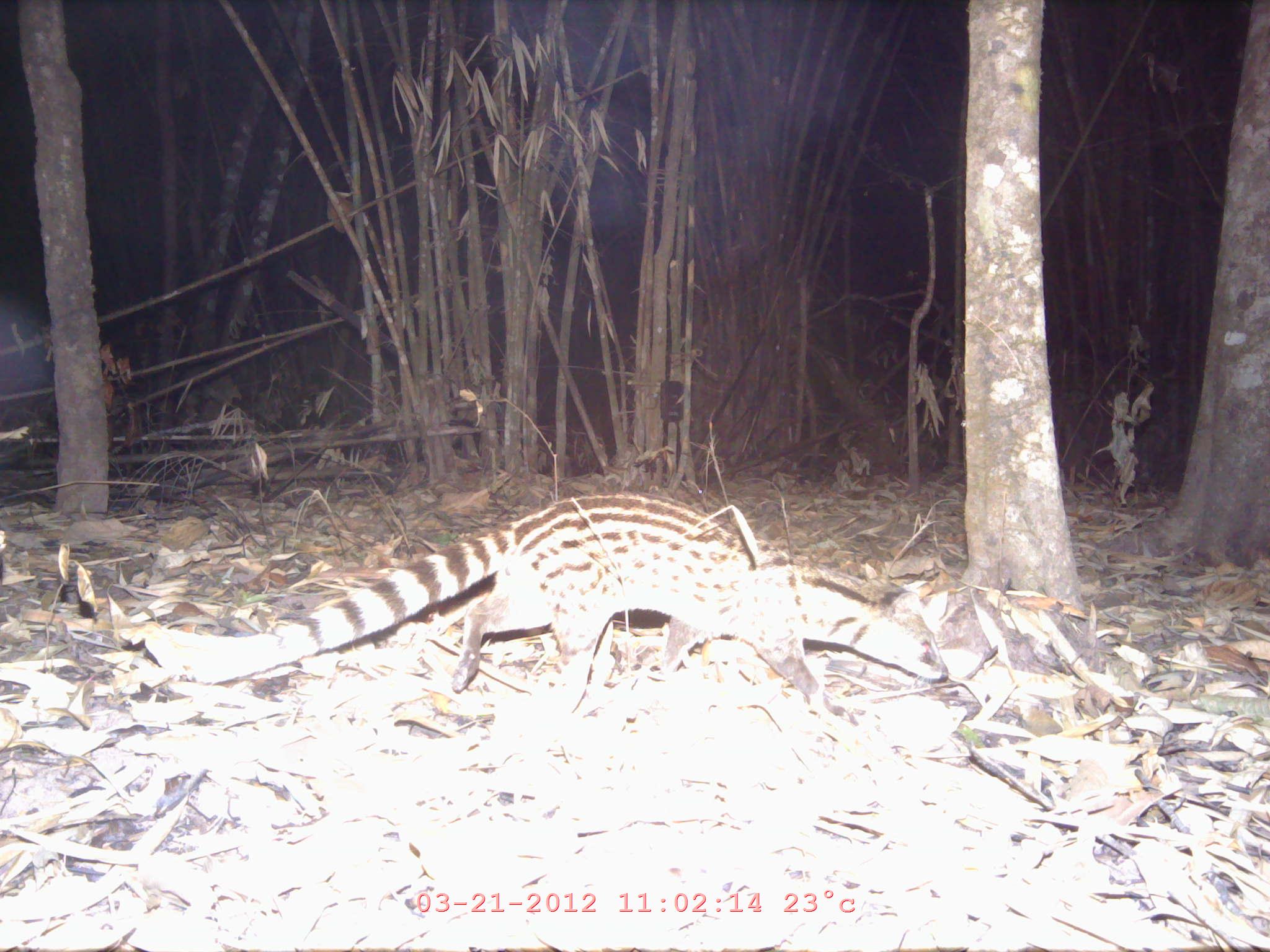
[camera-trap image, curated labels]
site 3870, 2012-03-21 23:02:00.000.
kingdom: Animalia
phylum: Chordata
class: Mammalia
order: Carnivora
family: Viverridae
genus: Viverricula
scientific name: Viverricula indica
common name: small indian civet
Viverricula indica (small indian civet), count 1.